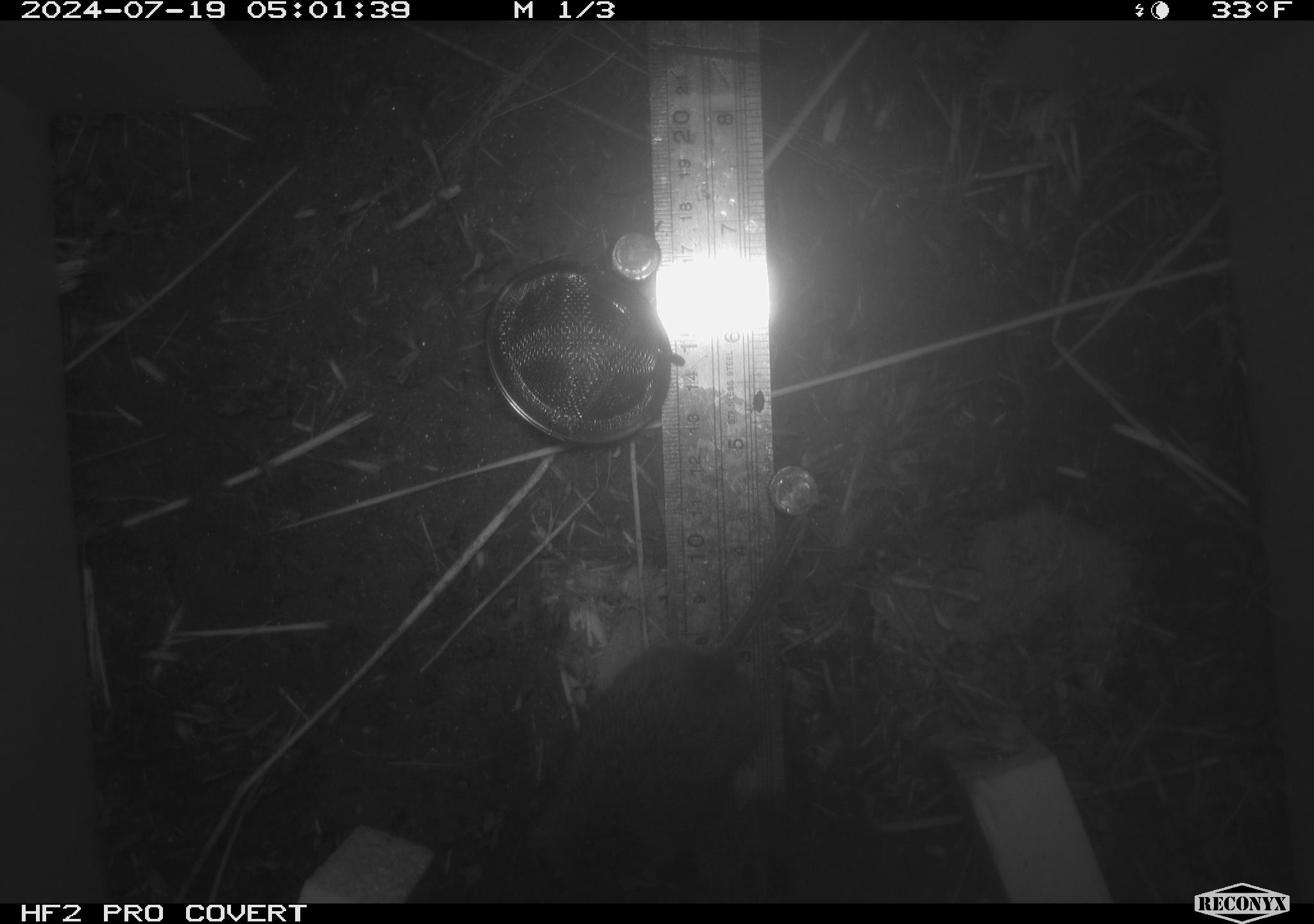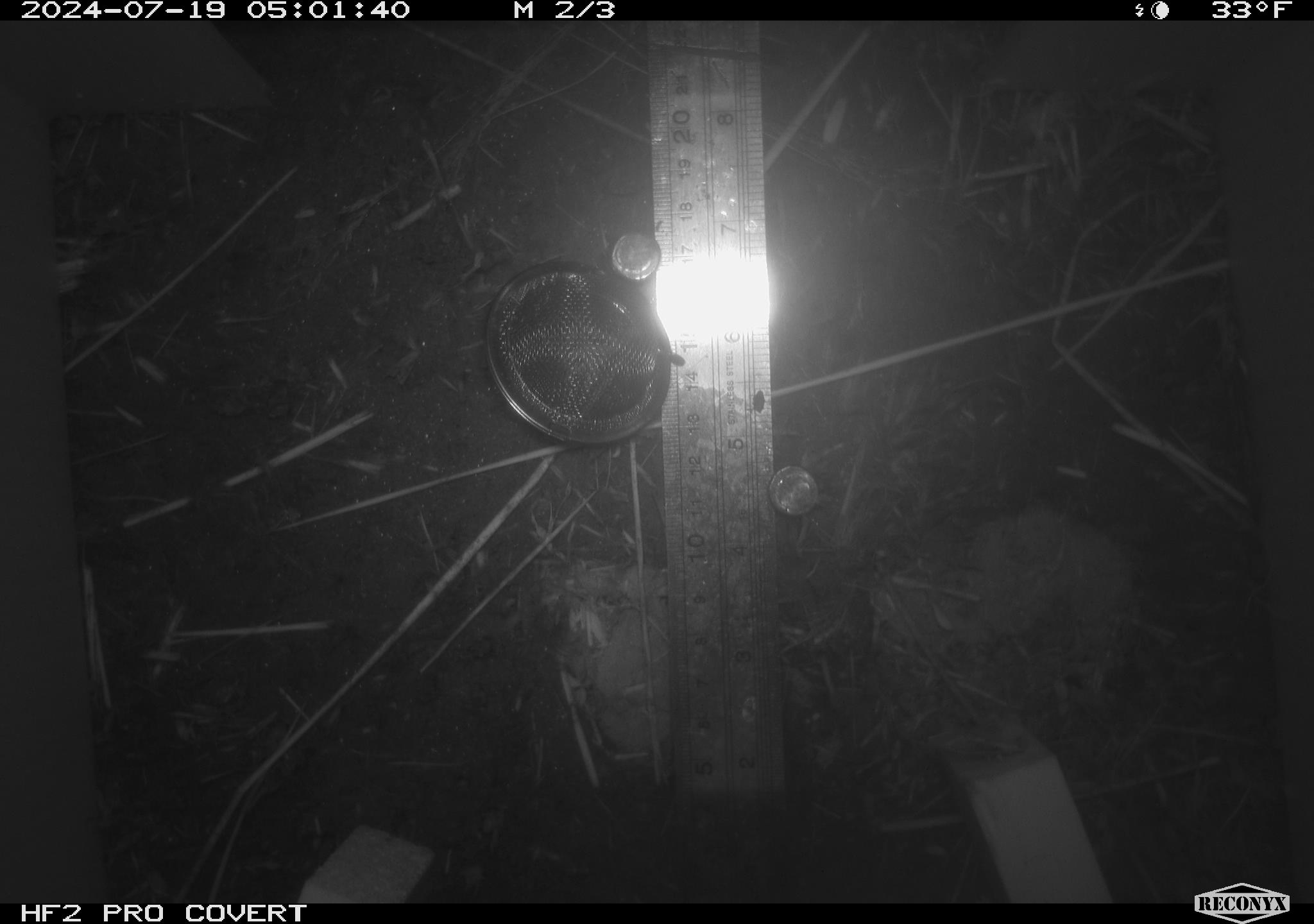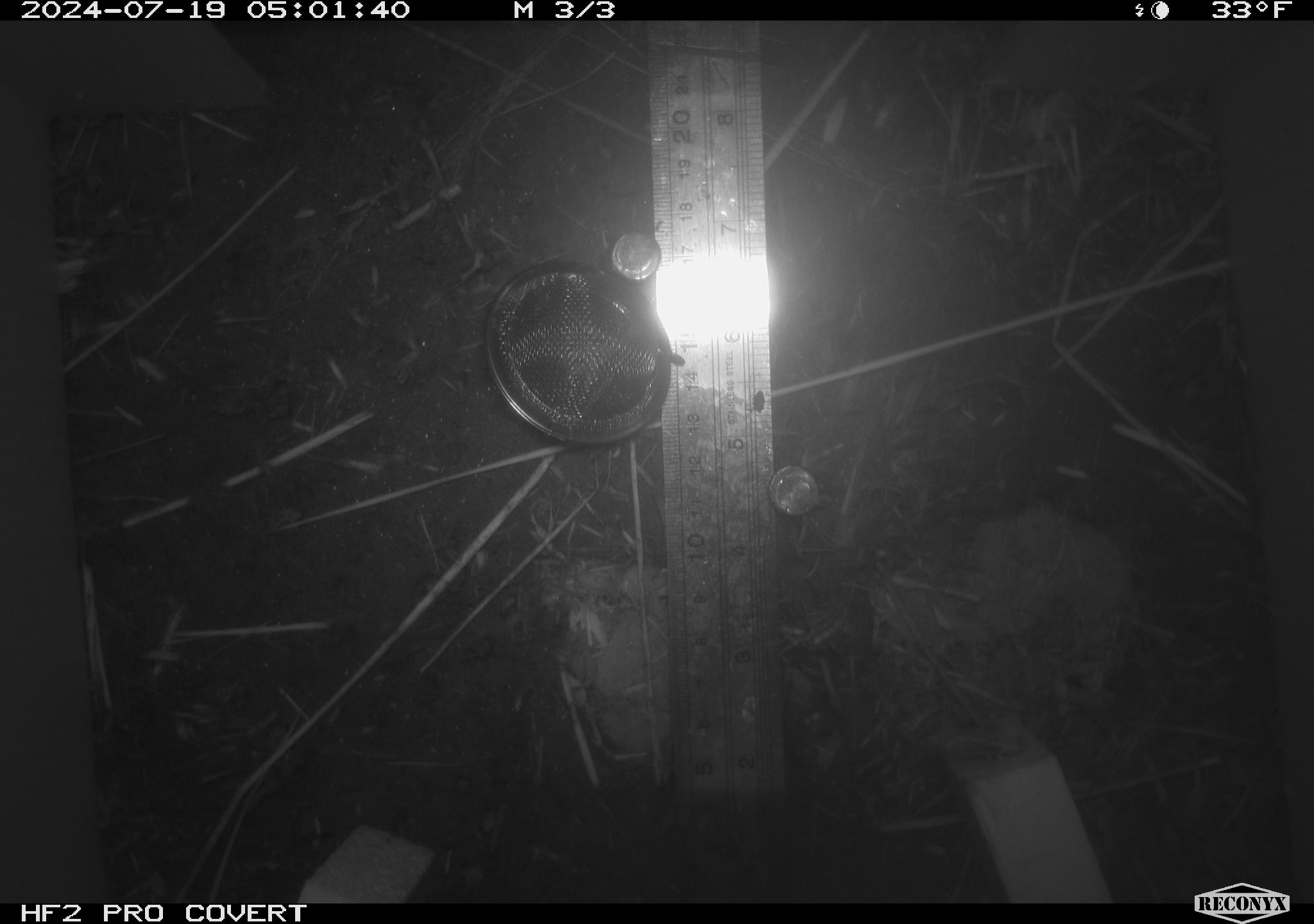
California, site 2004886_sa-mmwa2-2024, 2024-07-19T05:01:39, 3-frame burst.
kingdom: Animalia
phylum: Chordata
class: Mammalia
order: Rodentia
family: Cricetidae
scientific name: Arvicolinae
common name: voles, lemmings, and muskrats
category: arvicolinae subfamily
Arvicolinae subfamily (voles, lemmings, and muskrats) (Arvicolinae).